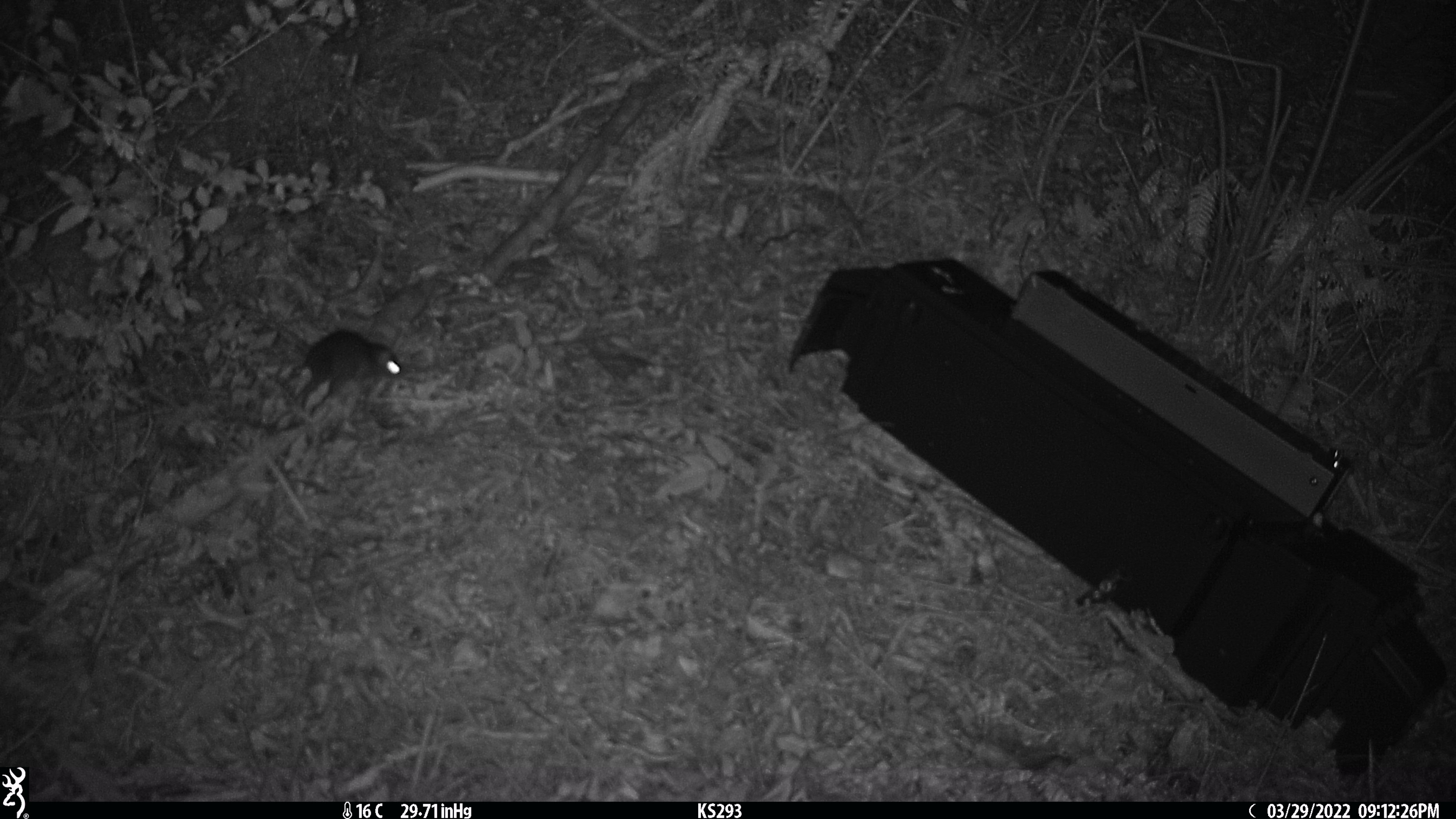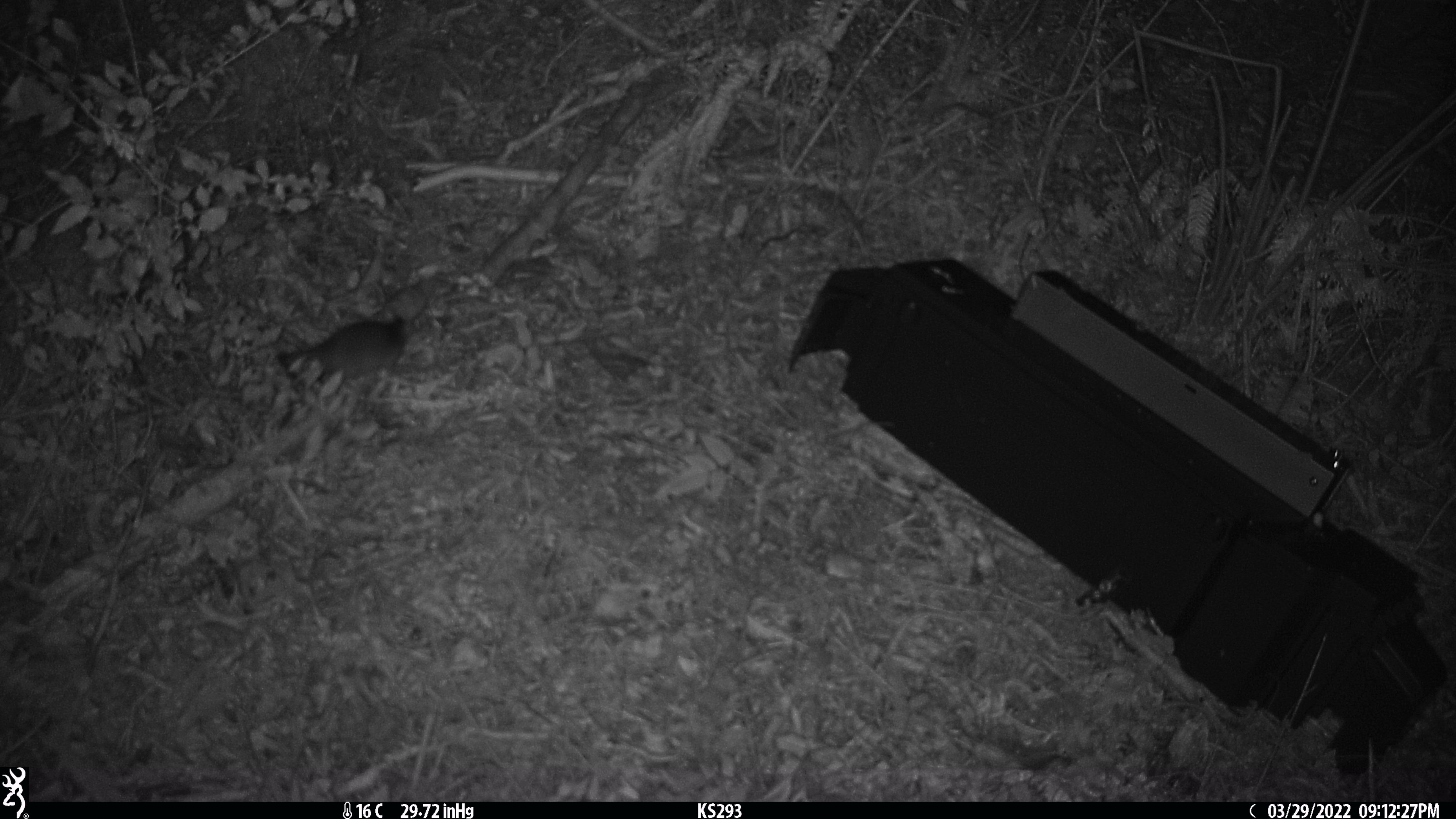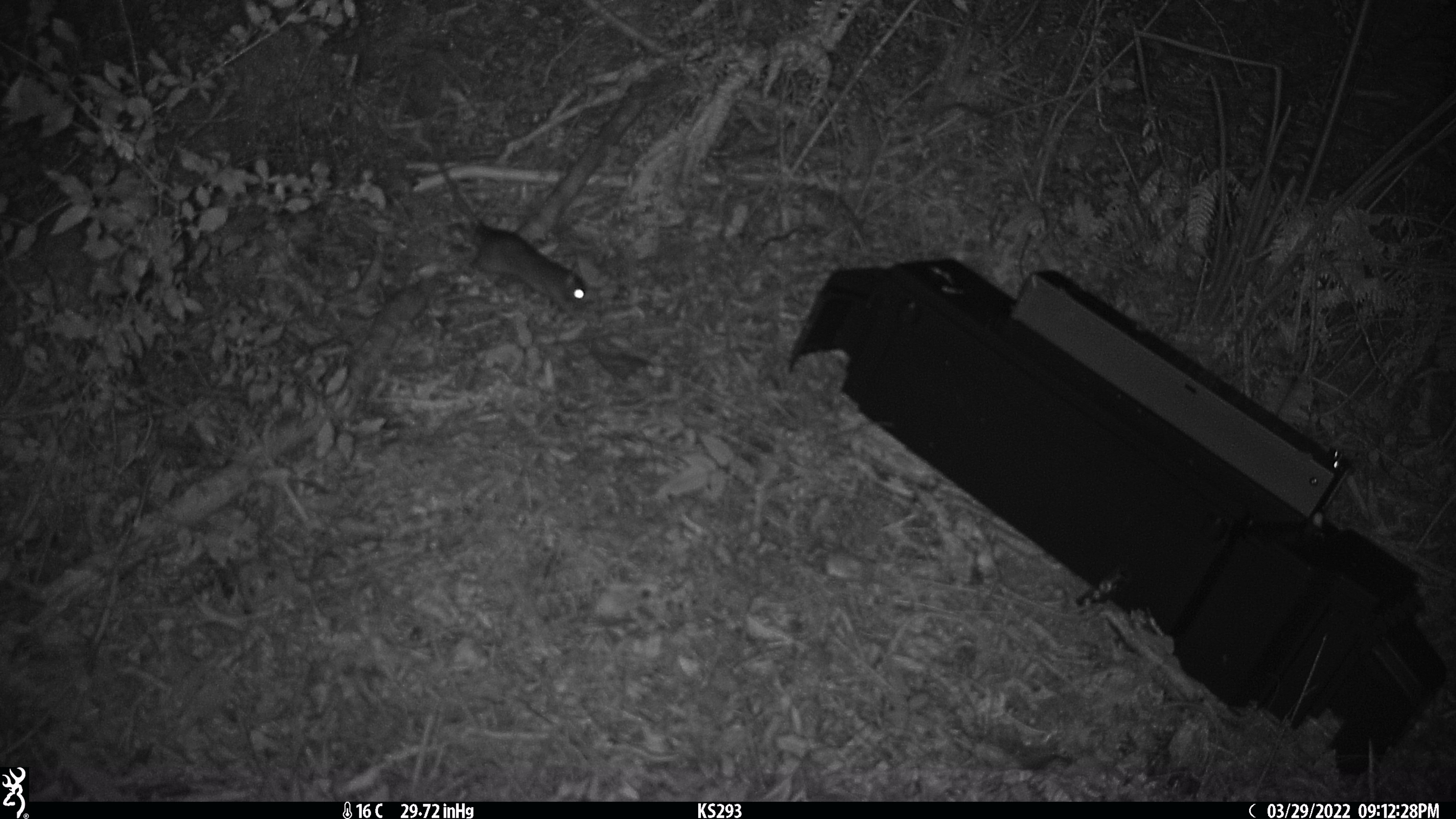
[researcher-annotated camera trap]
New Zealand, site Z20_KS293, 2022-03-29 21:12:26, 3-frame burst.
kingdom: Animalia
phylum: Chordata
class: Mammalia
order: Rodentia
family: Muridae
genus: Rattus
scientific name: Rattus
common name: rat